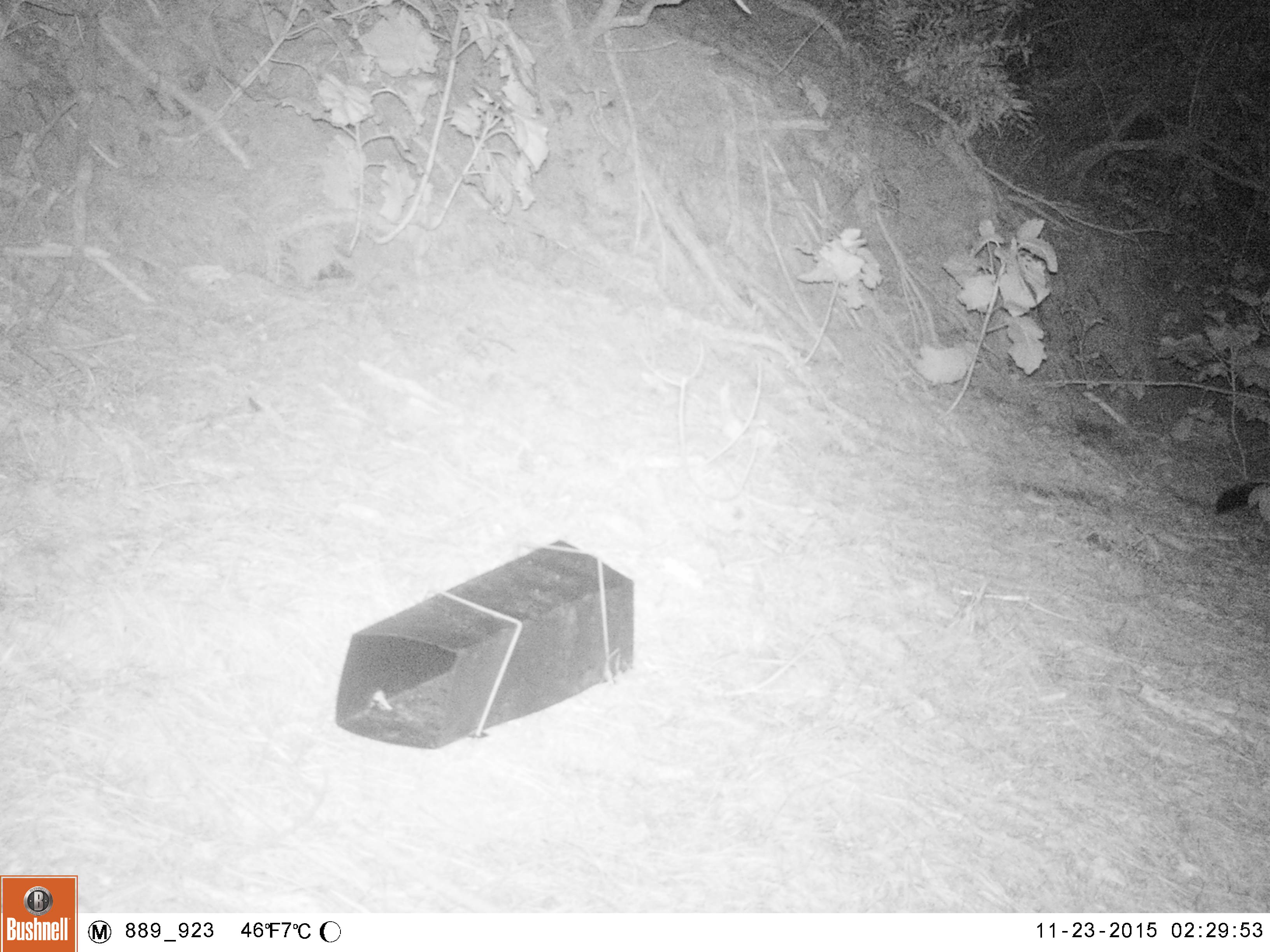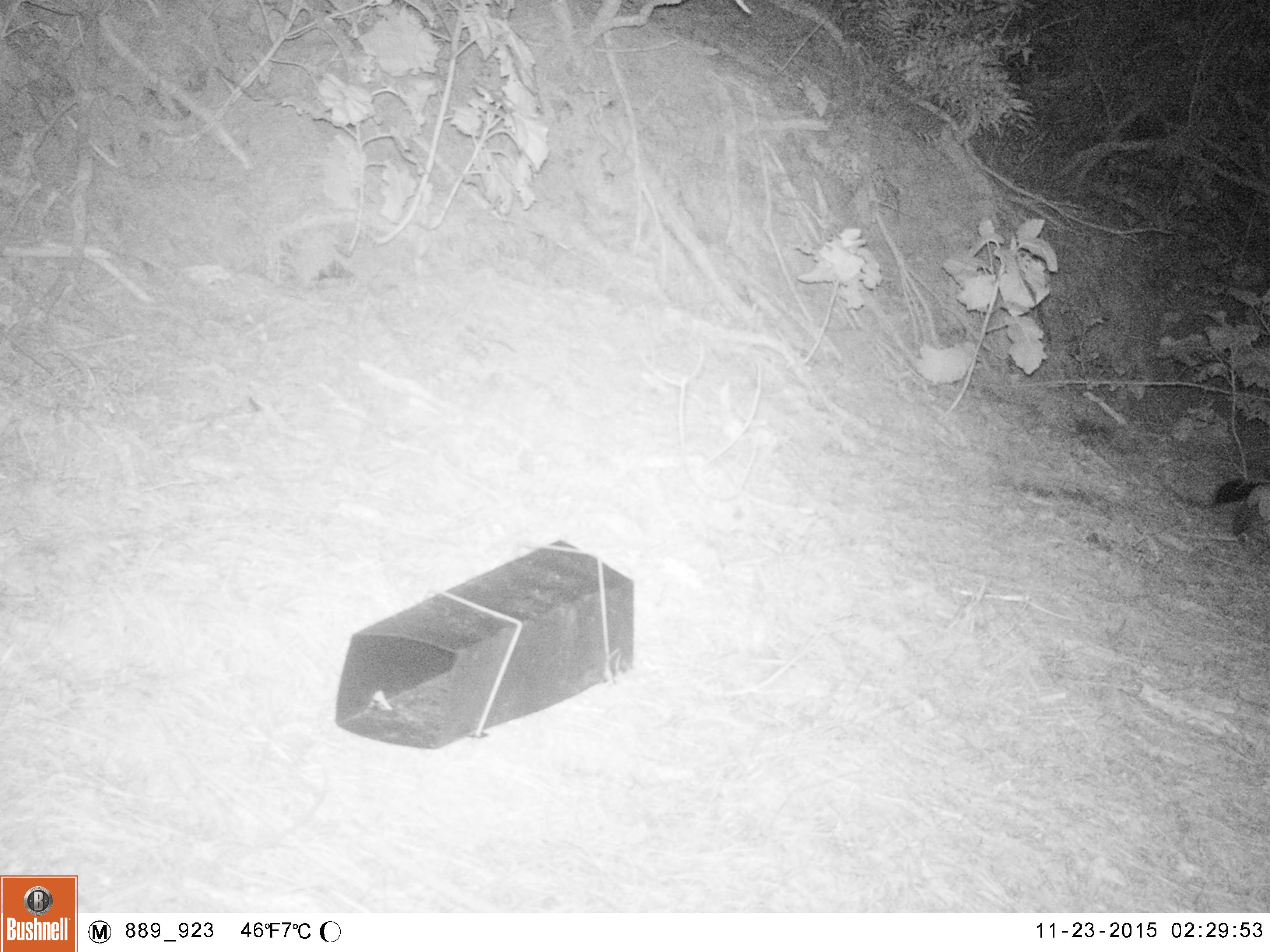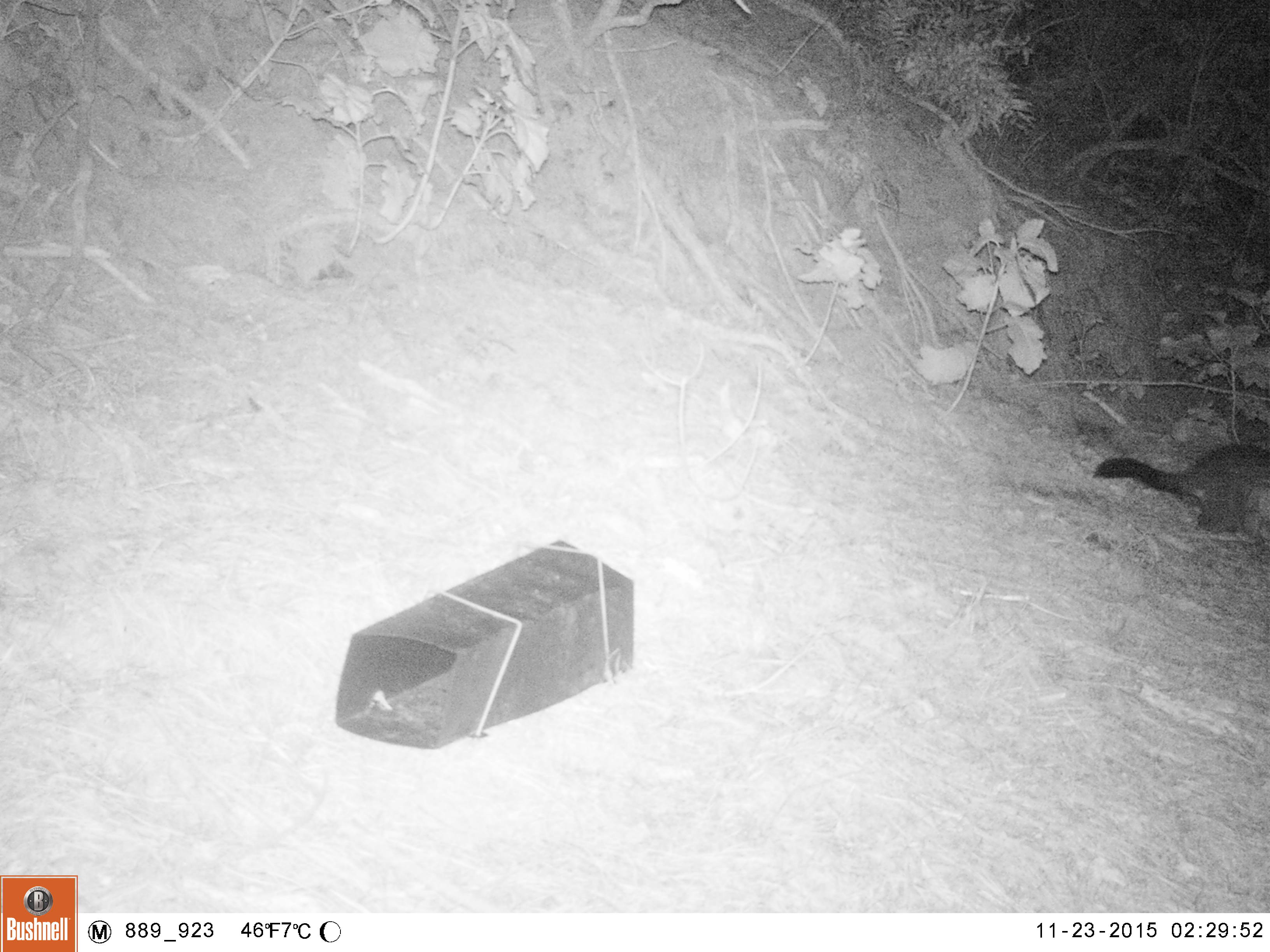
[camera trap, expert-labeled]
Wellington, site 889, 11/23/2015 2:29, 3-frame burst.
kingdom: Animalia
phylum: Chordata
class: Mammalia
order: Didelphimorphia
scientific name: Didelphimorphia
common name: possum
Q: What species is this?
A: Possum (Didelphimorphia).